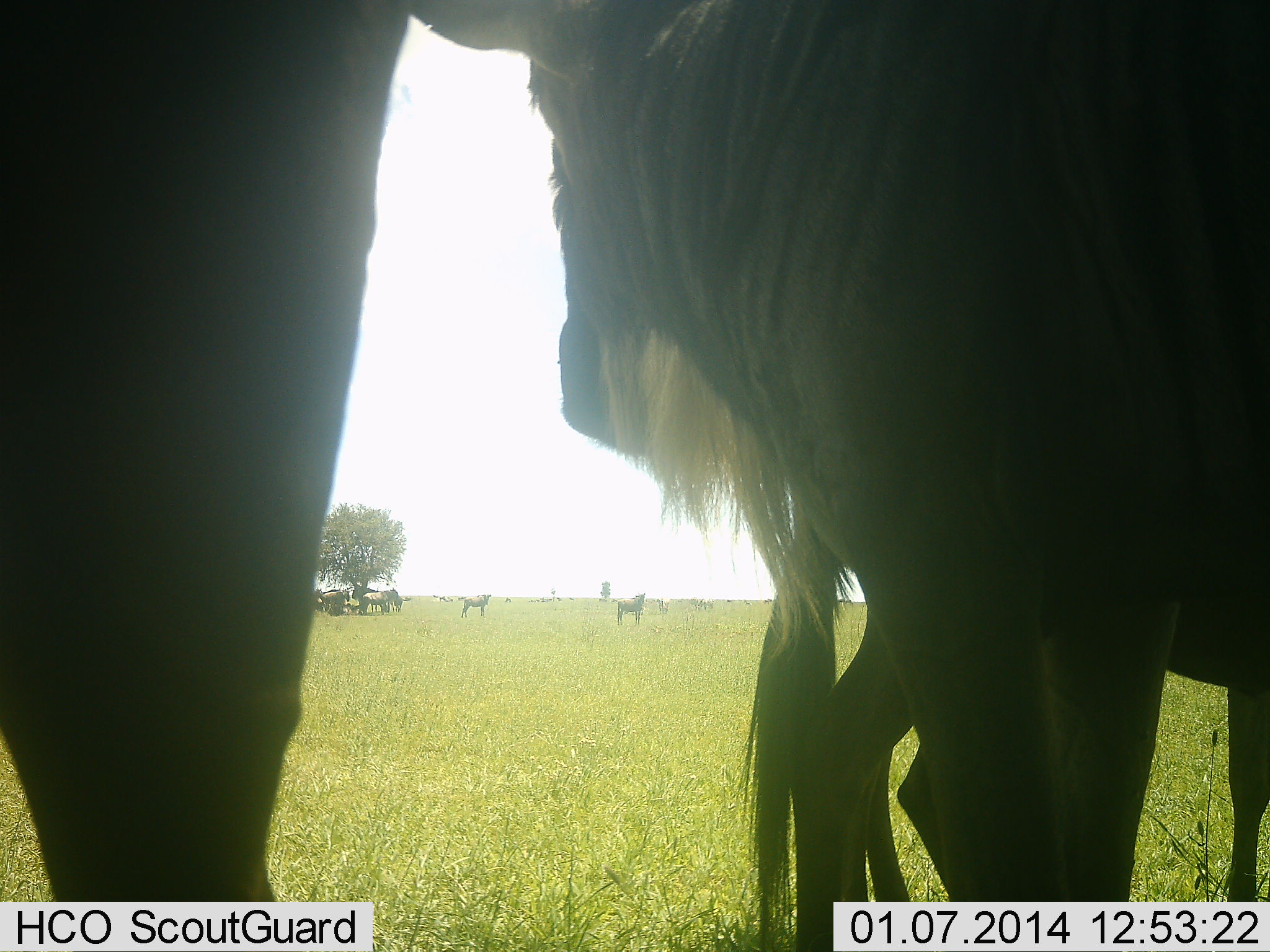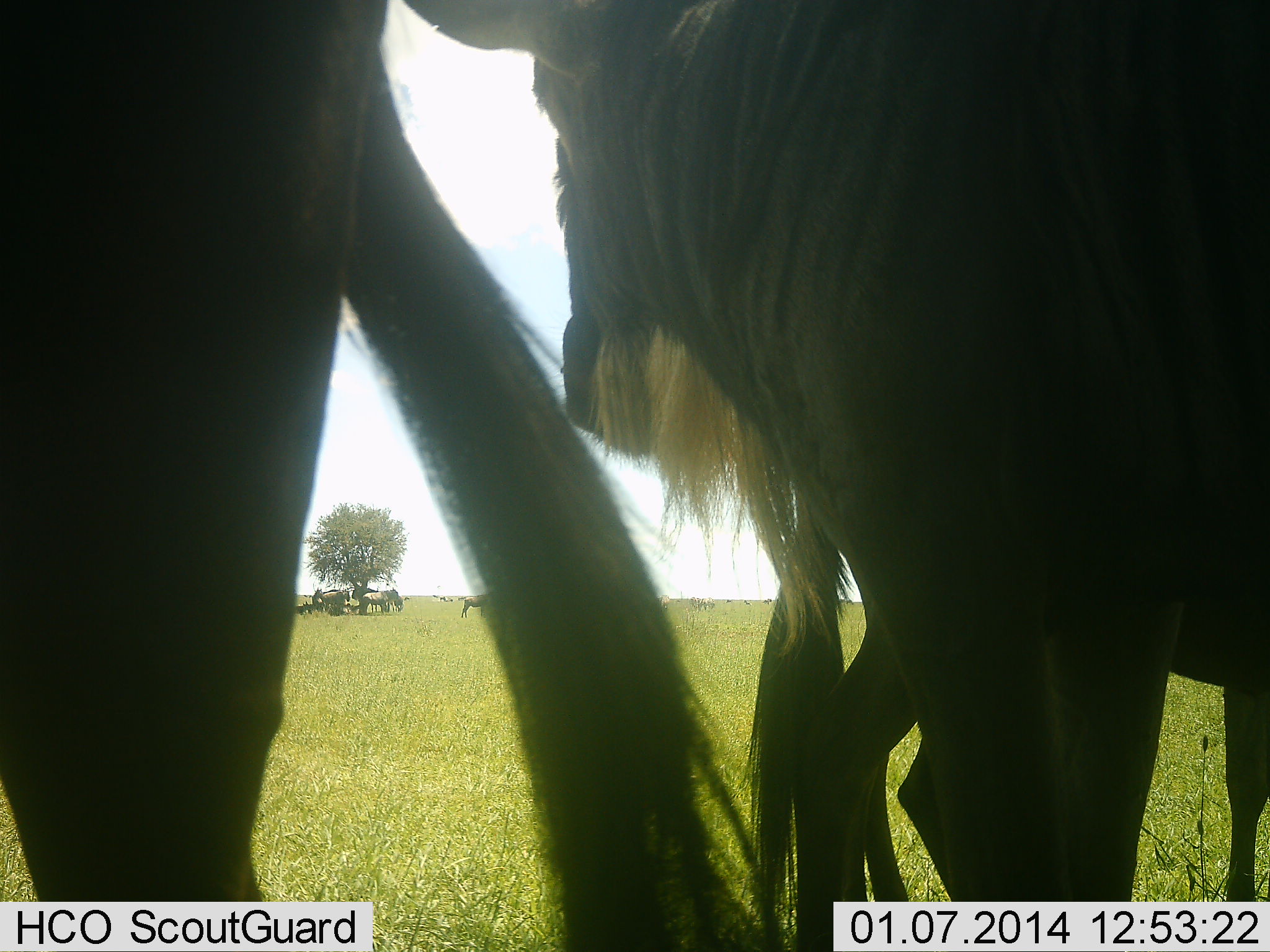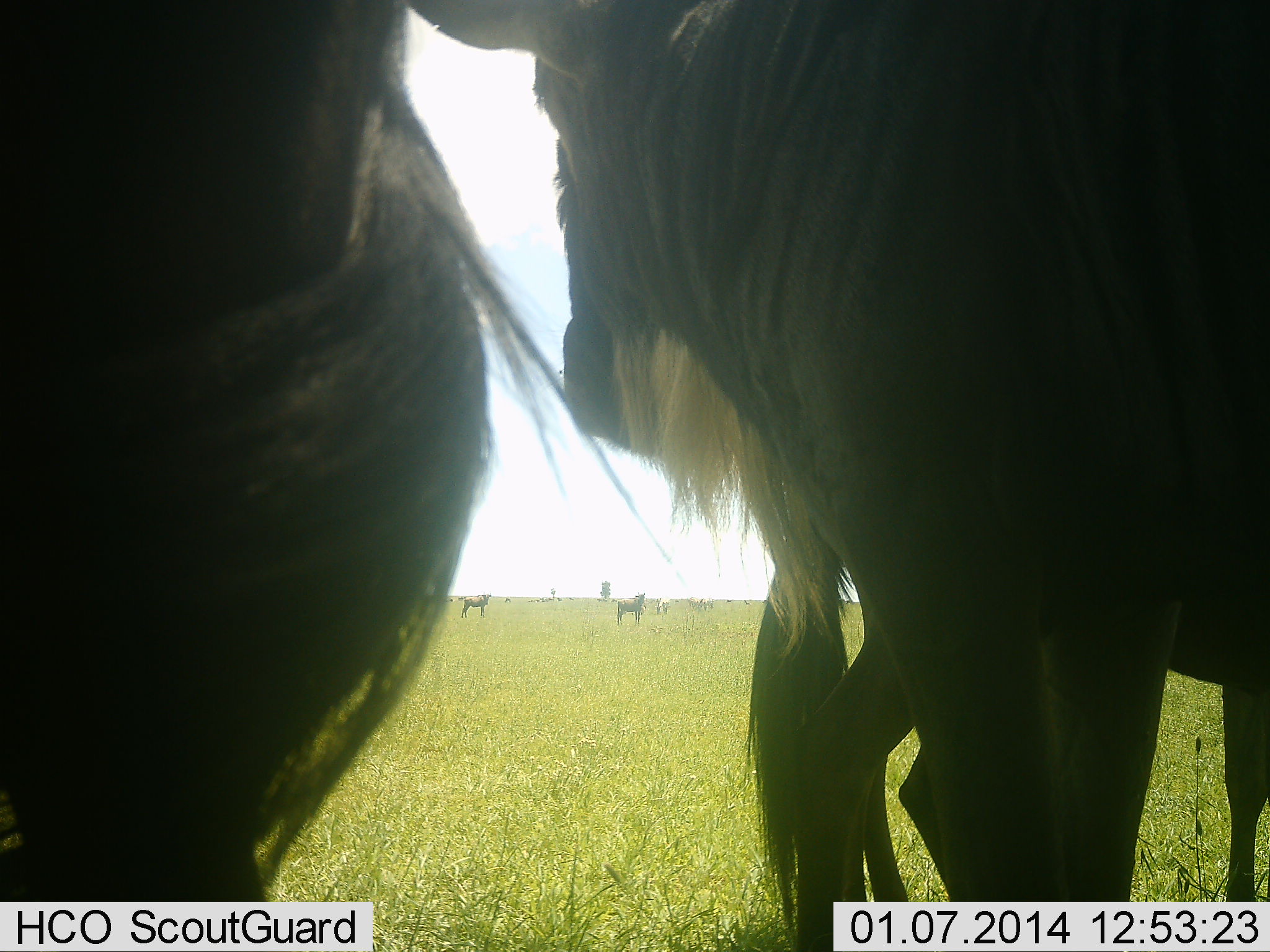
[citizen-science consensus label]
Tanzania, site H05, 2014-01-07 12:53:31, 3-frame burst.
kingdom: Animalia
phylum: Chordata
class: Mammalia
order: Artiodactyla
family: Bovidae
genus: Connochaetes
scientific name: Connochaetes taurinus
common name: blue wildebeest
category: wildebeest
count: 3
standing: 77%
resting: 17%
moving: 23%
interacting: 7%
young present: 10%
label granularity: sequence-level